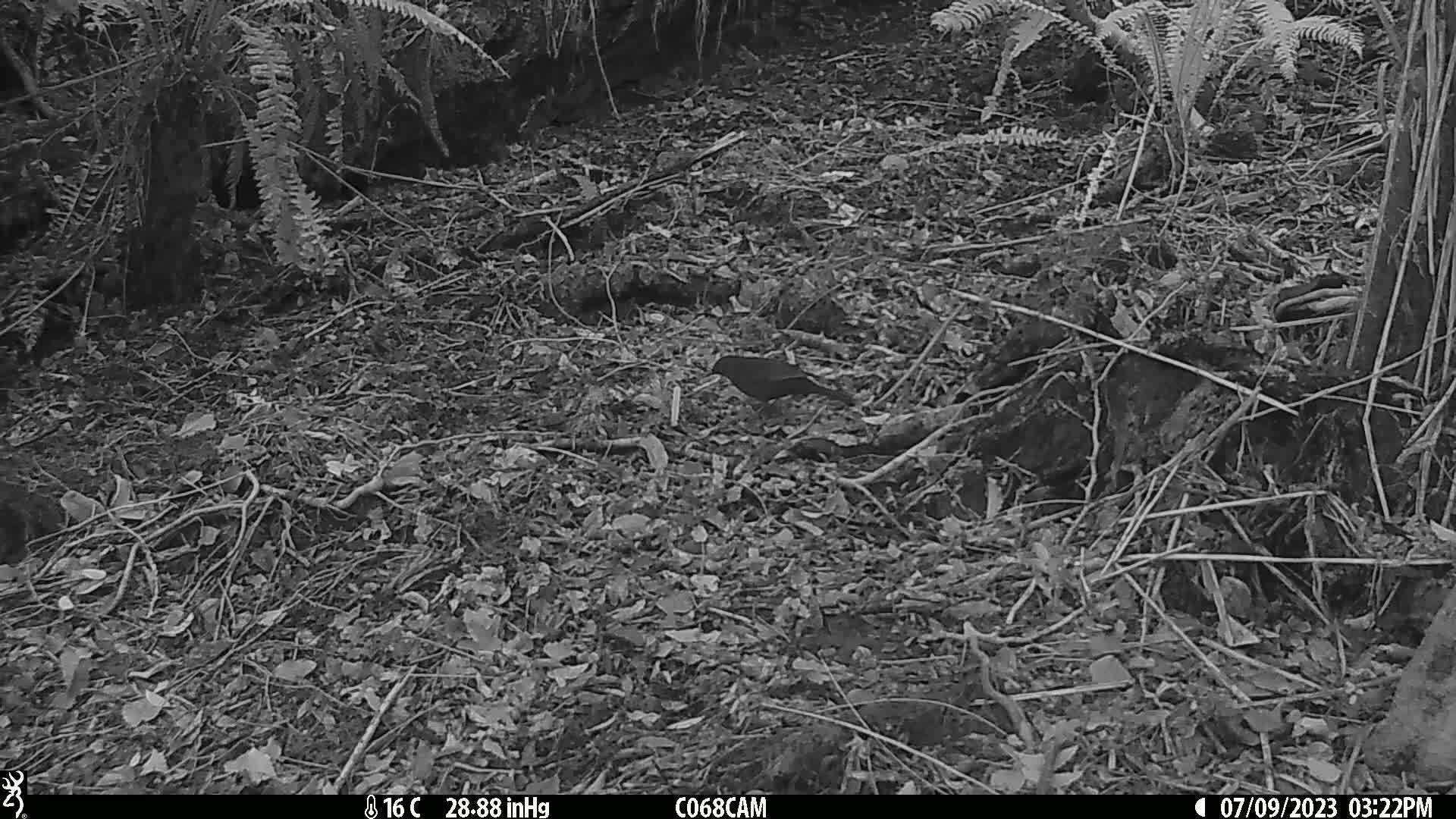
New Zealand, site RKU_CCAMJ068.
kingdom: Animalia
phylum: Chordata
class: Aves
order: Passeriformes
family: Turdidae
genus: Turdus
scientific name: Turdus merula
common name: eurasian blackbird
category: blackbird